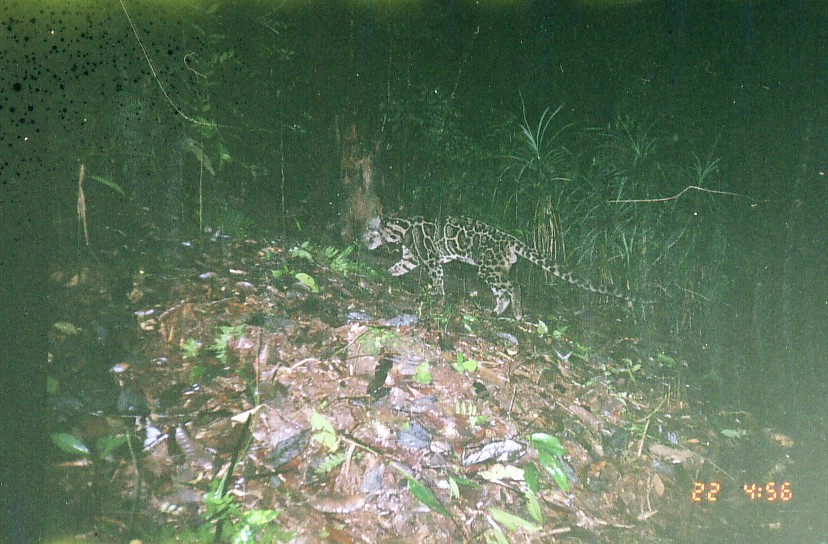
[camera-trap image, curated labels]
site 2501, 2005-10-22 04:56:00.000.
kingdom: Animalia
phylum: Chordata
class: Mammalia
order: Carnivora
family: Felidae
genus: Neofelis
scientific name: Neofelis nebulosa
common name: mainland clouded leopard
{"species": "Neofelis nebulosa (mainland clouded leopard)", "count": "1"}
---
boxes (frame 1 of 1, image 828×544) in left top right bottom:
neofelis nebulosa: 362 208 659 319